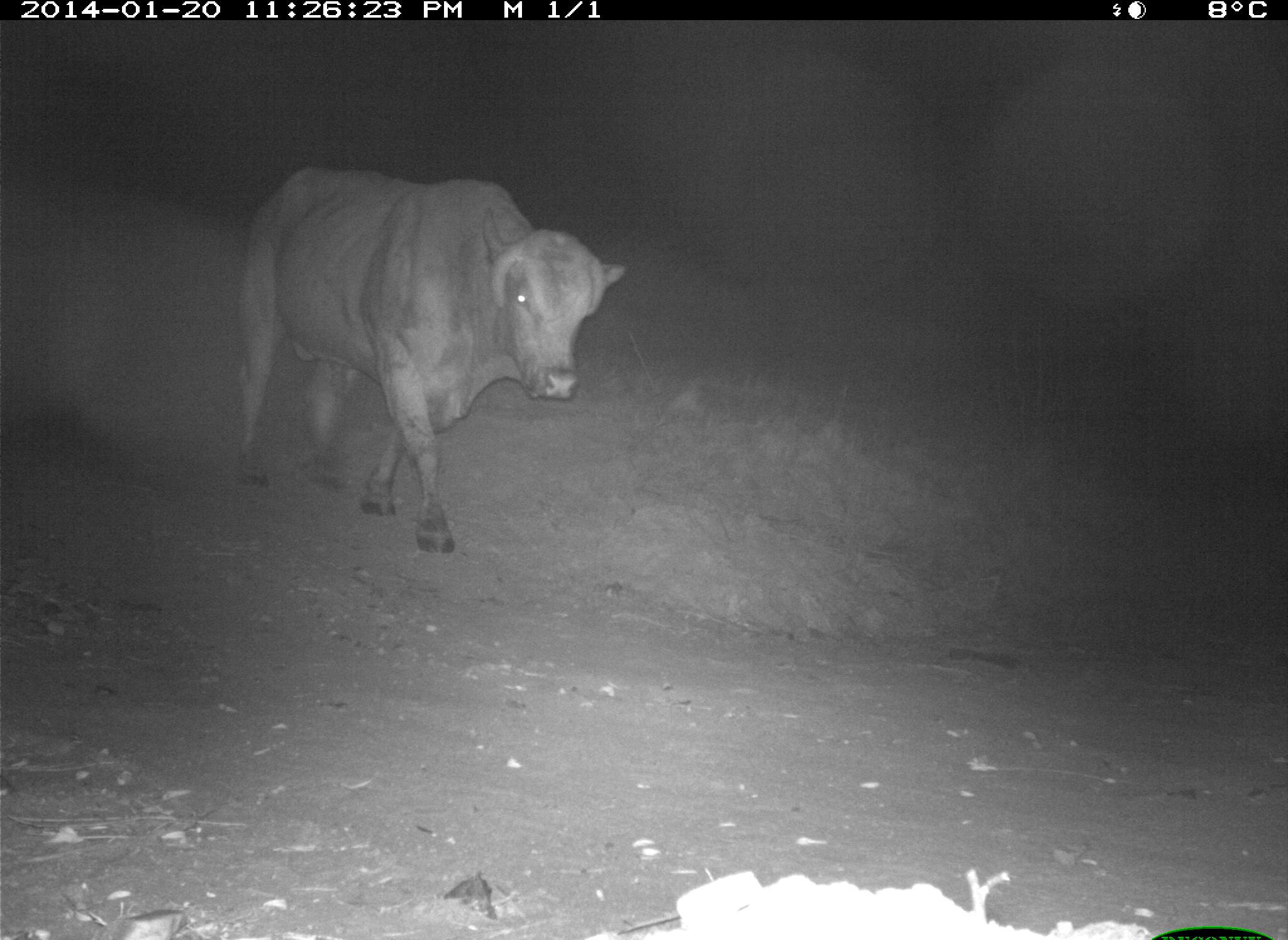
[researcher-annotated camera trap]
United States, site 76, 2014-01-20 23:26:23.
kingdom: Animalia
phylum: Chordata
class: Mammalia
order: Artiodactyla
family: Bovidae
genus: Bos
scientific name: Bos taurus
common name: cow